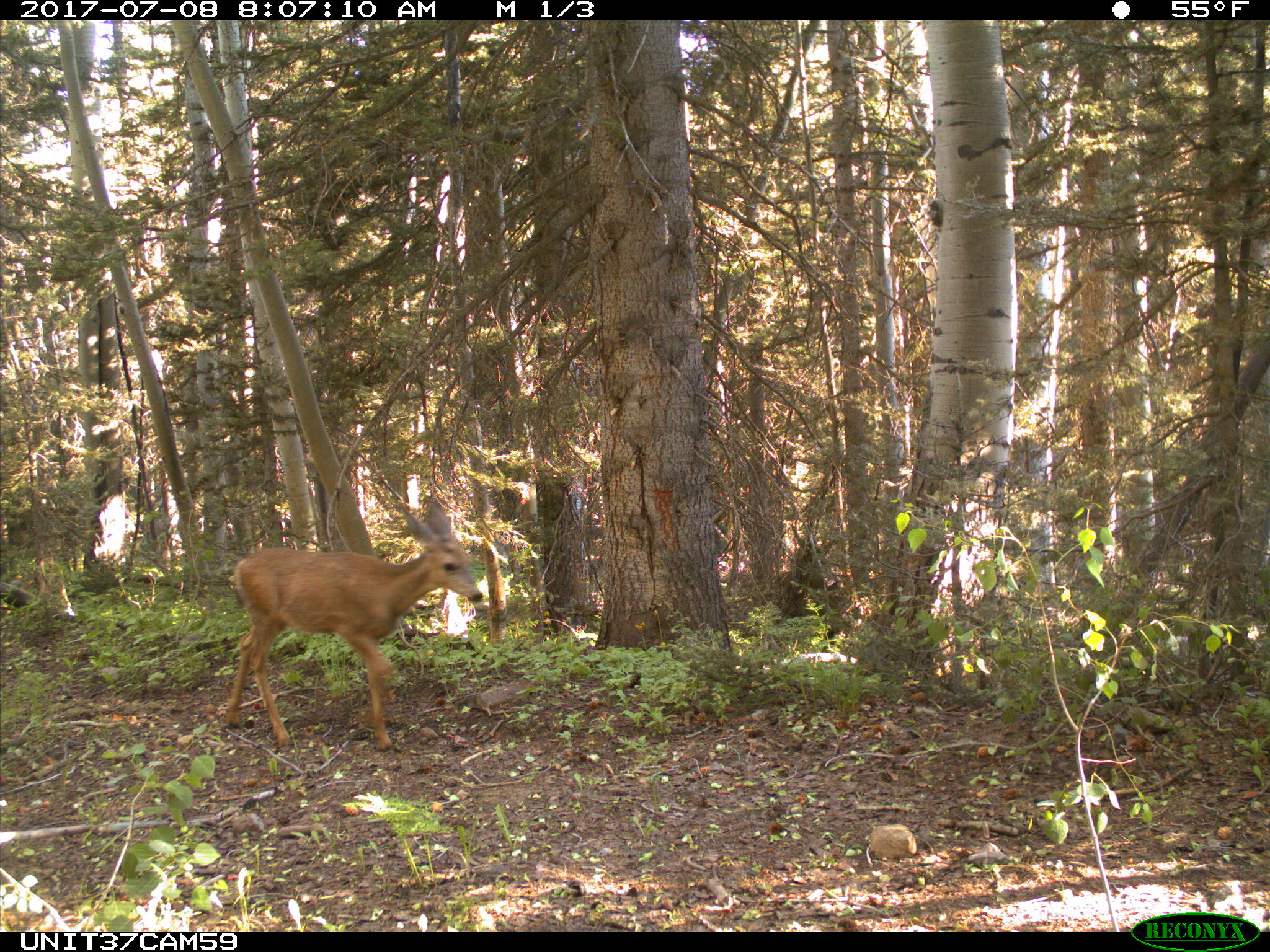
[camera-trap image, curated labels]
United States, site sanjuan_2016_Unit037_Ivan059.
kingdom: Animalia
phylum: Chordata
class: Mammalia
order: Artiodactyla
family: Cervidae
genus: Odocoileus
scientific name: Odocoileus hemionus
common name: mule deer